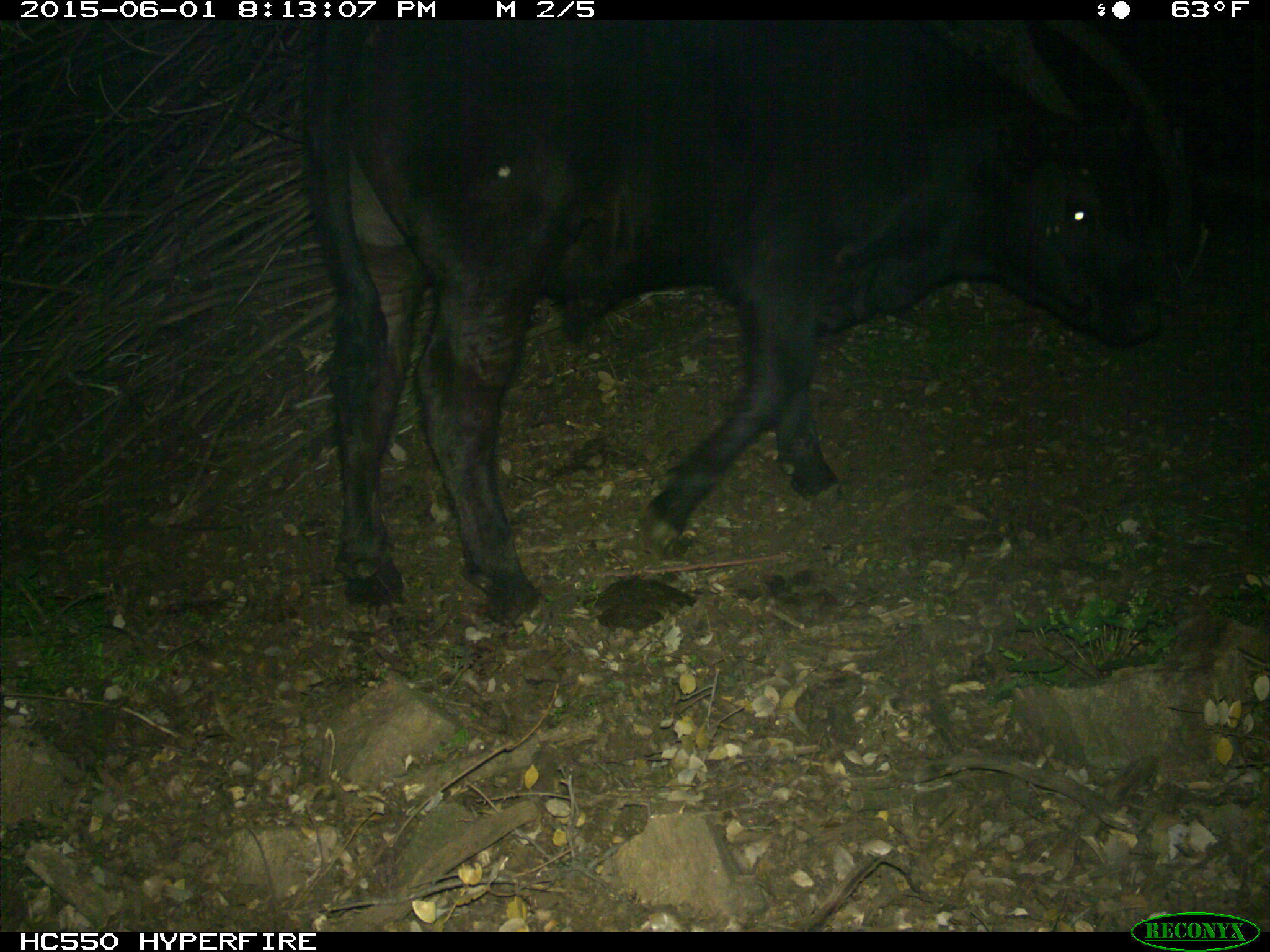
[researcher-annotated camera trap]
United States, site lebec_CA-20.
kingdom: Animalia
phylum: Chordata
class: Mammalia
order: Artiodactyla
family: Bovidae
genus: Bos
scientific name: Bos taurus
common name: domestic cow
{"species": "Bos taurus (domestic cow)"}